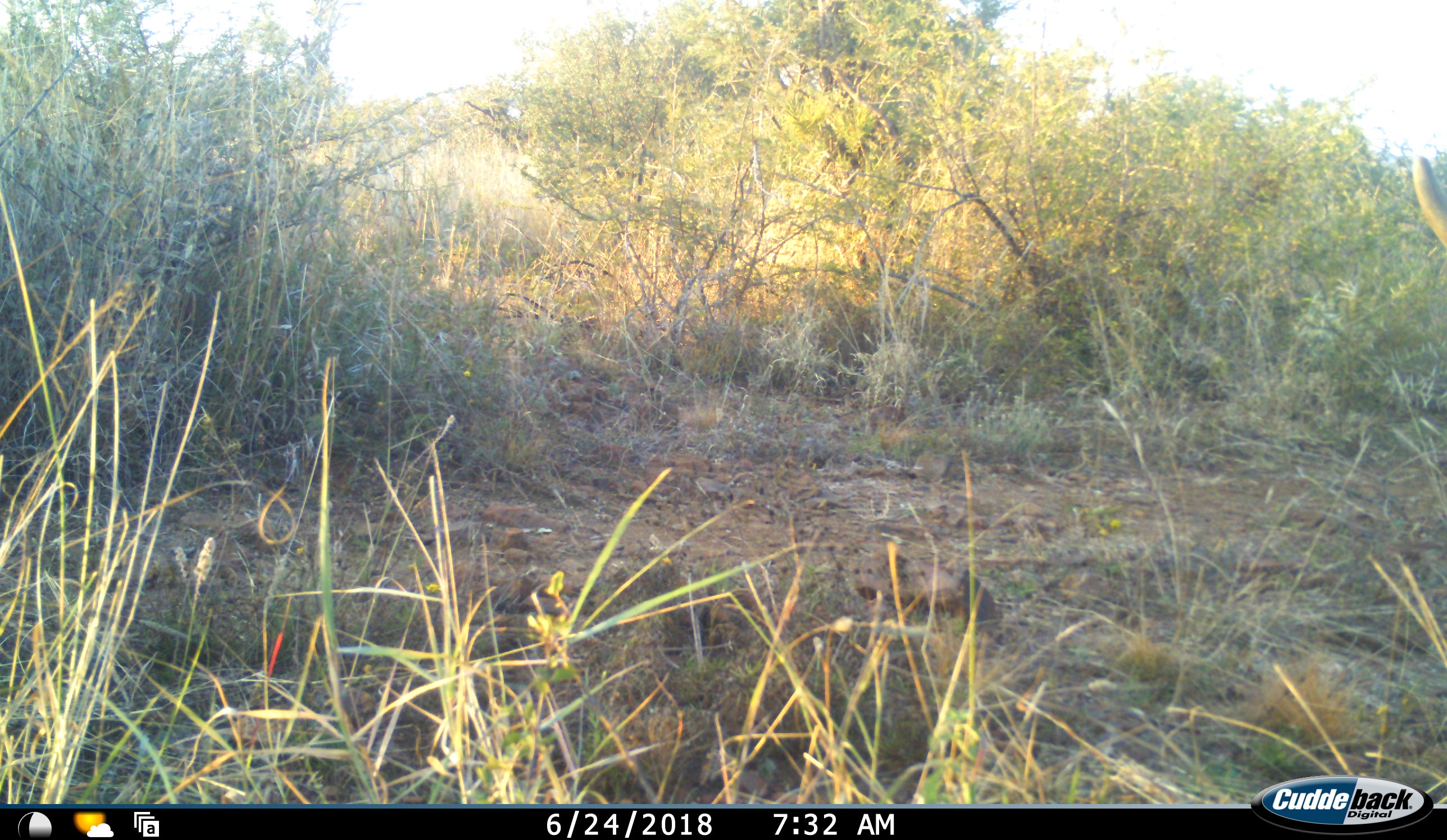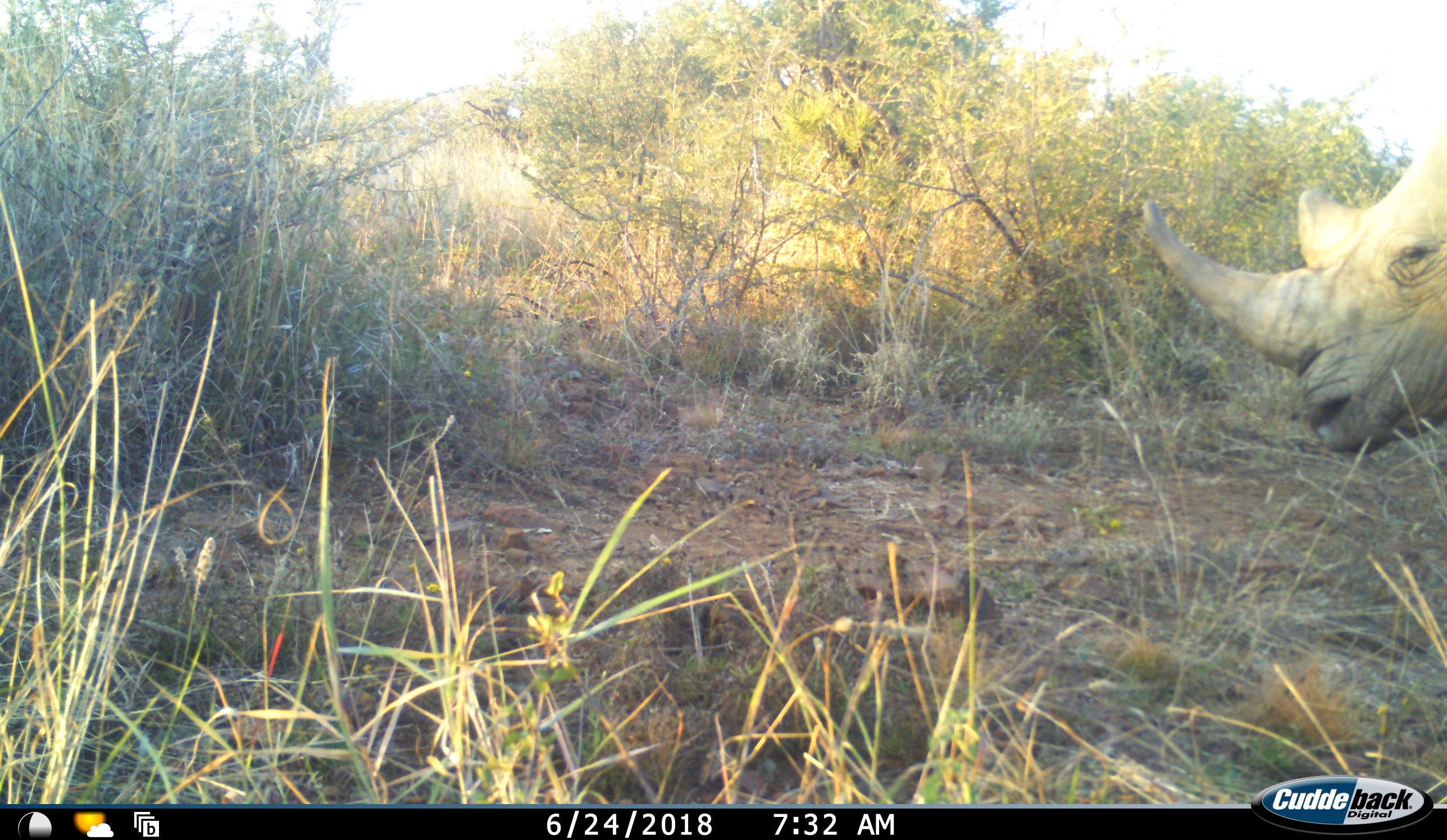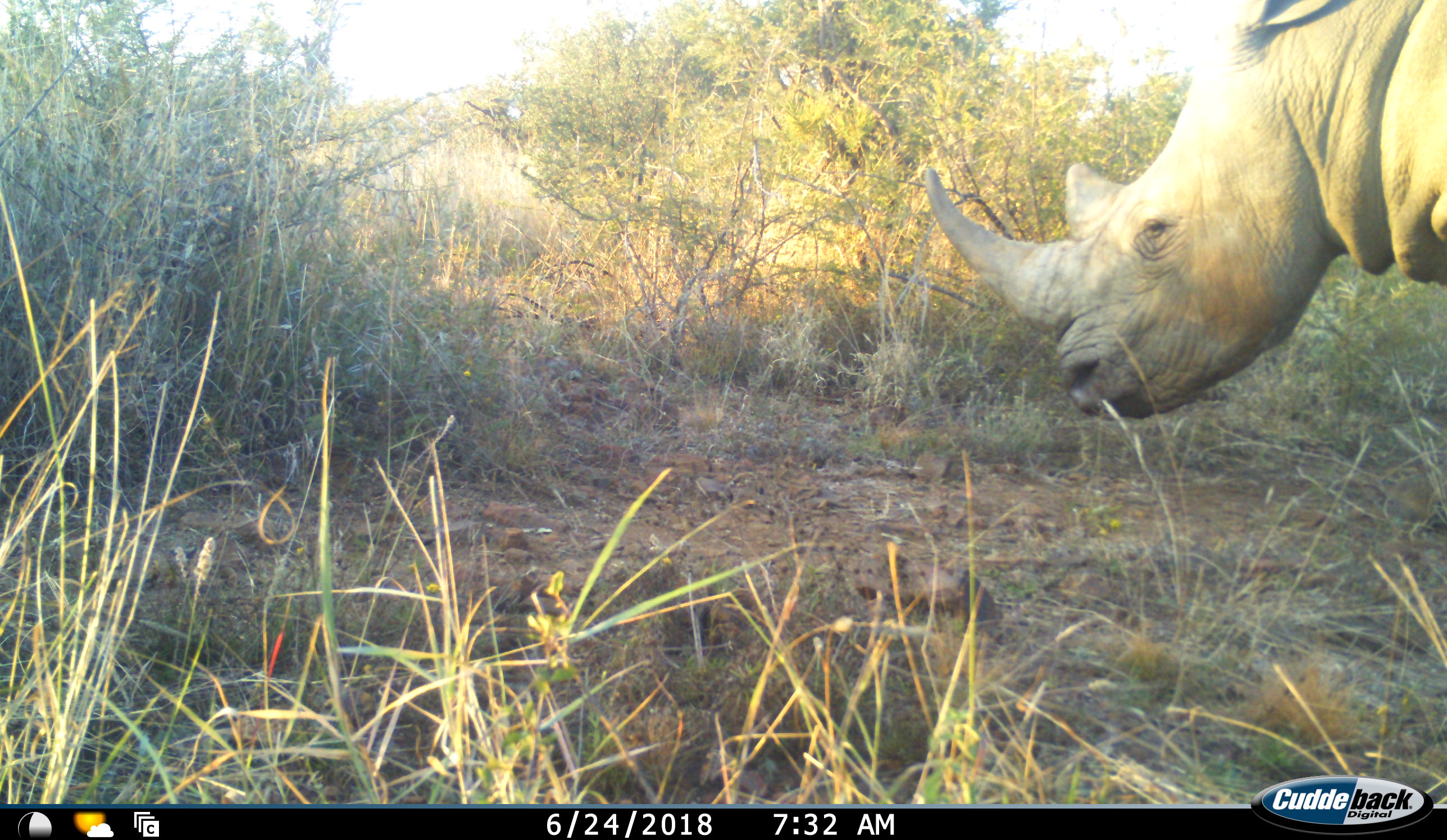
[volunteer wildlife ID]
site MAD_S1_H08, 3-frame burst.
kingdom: Animalia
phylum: Chordata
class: Mammalia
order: Perissodactyla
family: Rhinocerotidae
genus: Ceratotherium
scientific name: Ceratotherium simum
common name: white rhinoceros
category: rhinoceroswhite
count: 1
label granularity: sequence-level